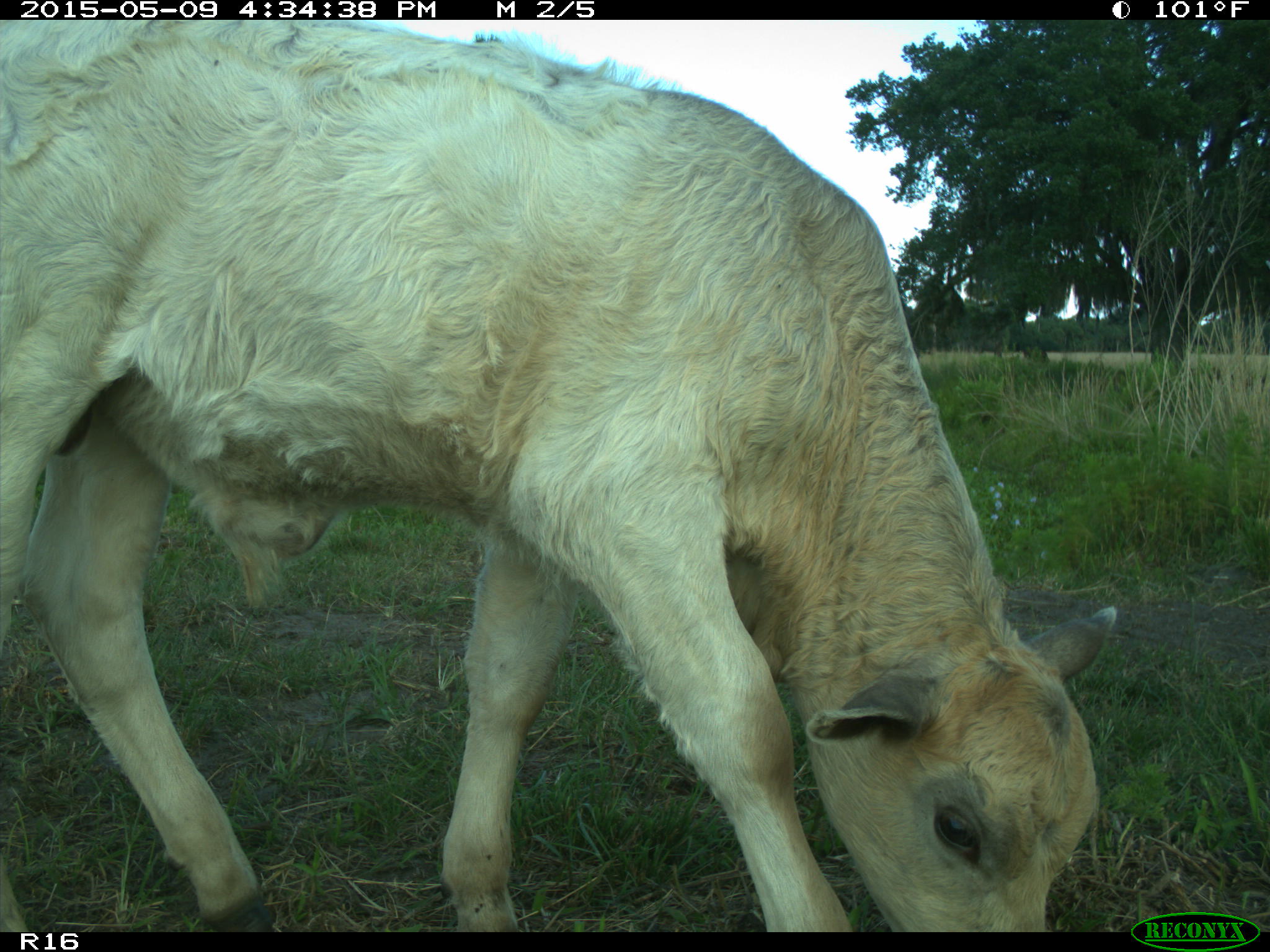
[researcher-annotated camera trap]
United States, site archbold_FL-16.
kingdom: Animalia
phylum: Chordata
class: Mammalia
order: Artiodactyla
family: Suidae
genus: Sus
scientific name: Sus scrofa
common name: wild boar